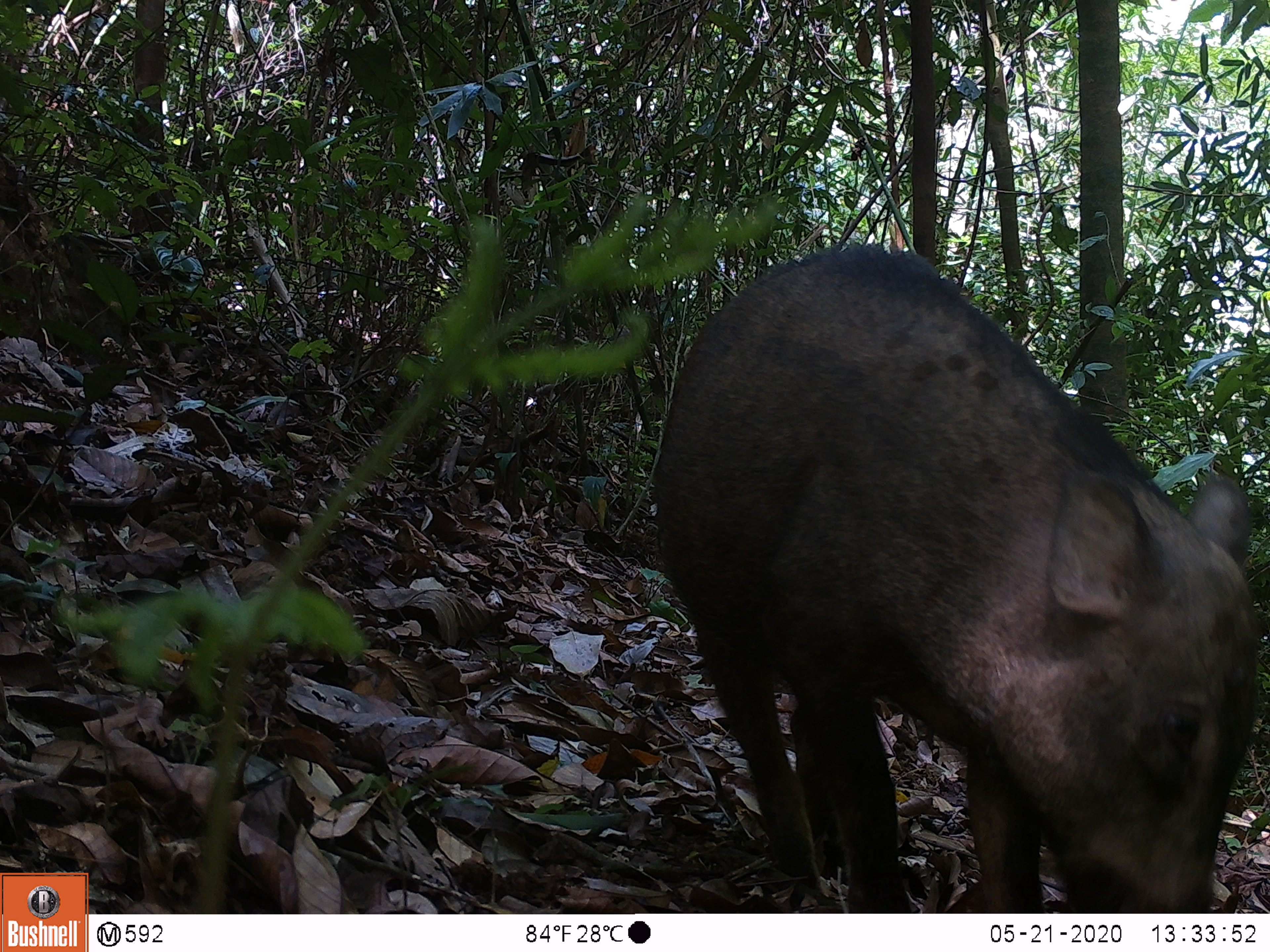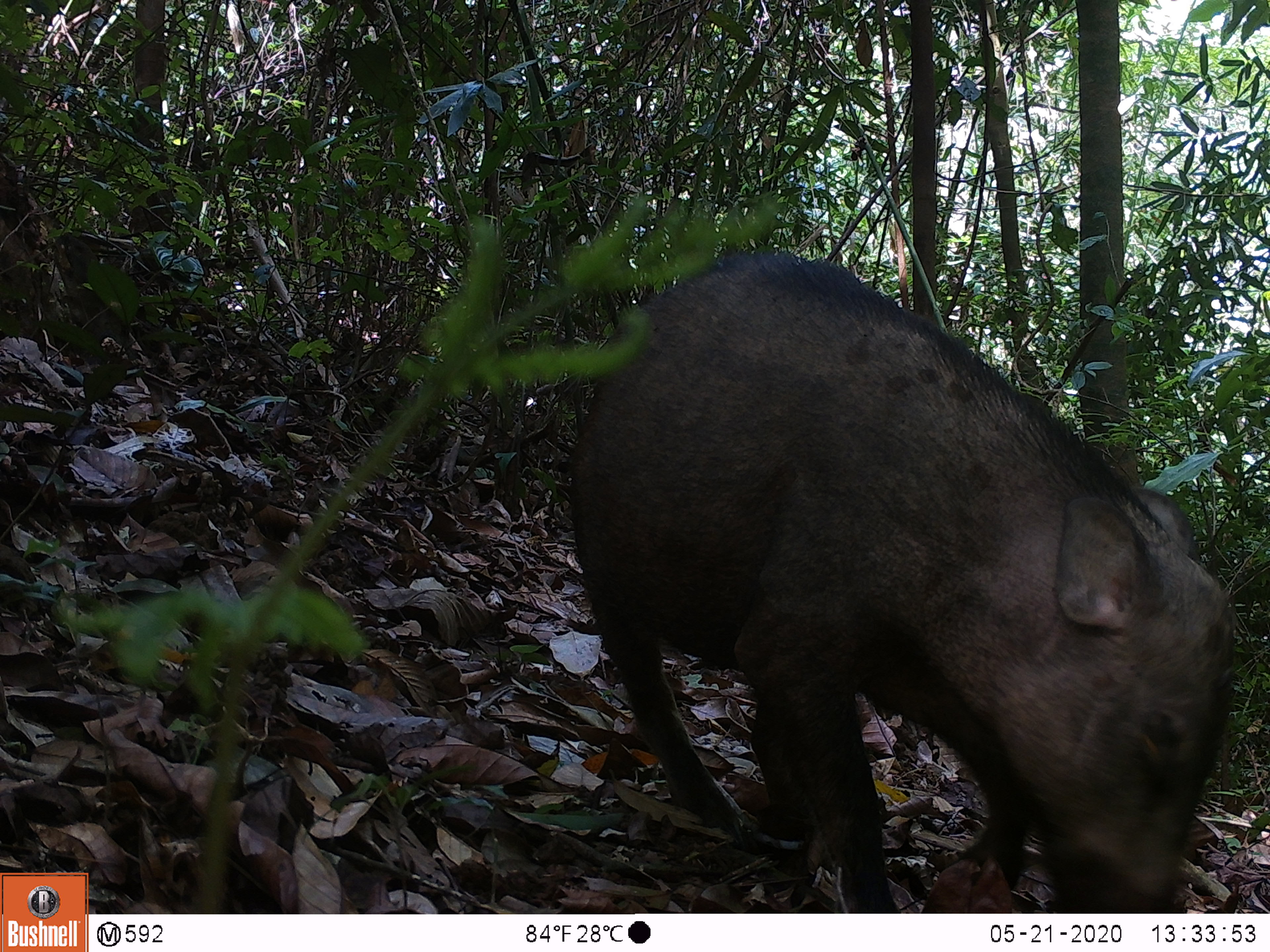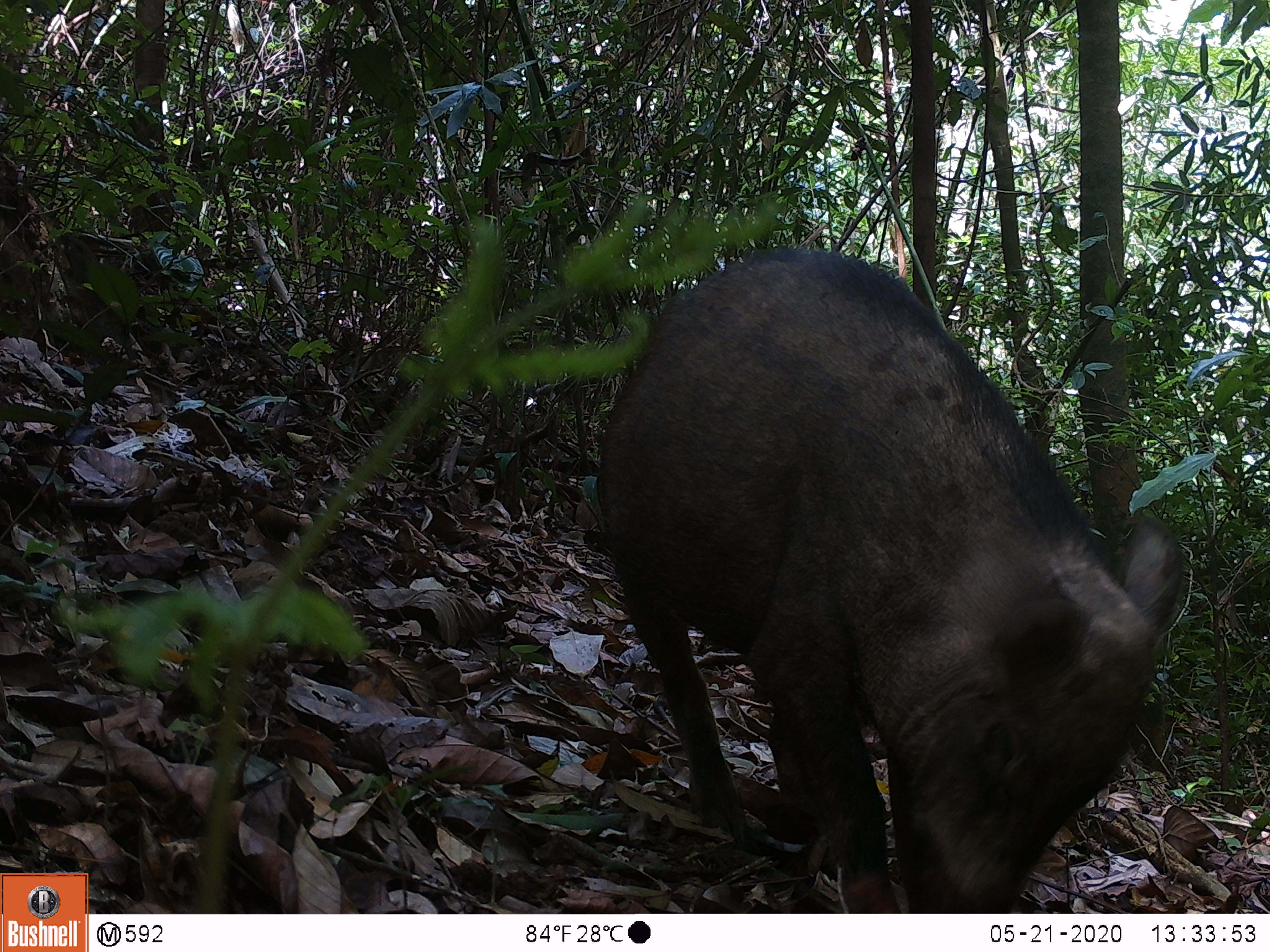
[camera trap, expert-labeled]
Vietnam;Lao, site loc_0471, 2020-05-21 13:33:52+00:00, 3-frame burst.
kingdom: Animalia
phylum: Chordata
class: Mammalia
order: Artiodactyla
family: Suidae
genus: Sus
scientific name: Sus scrofa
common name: eurasian wild pig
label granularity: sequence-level